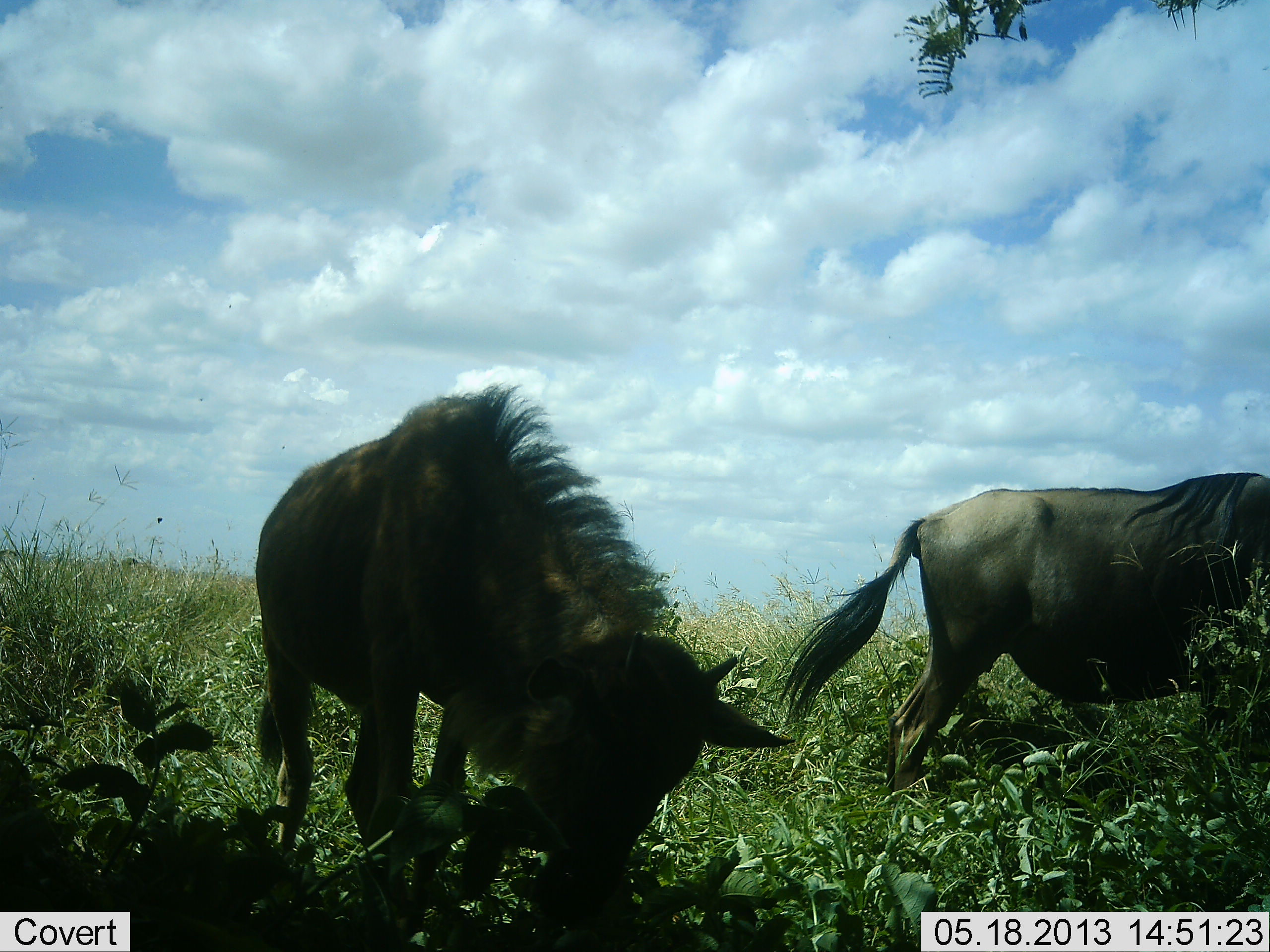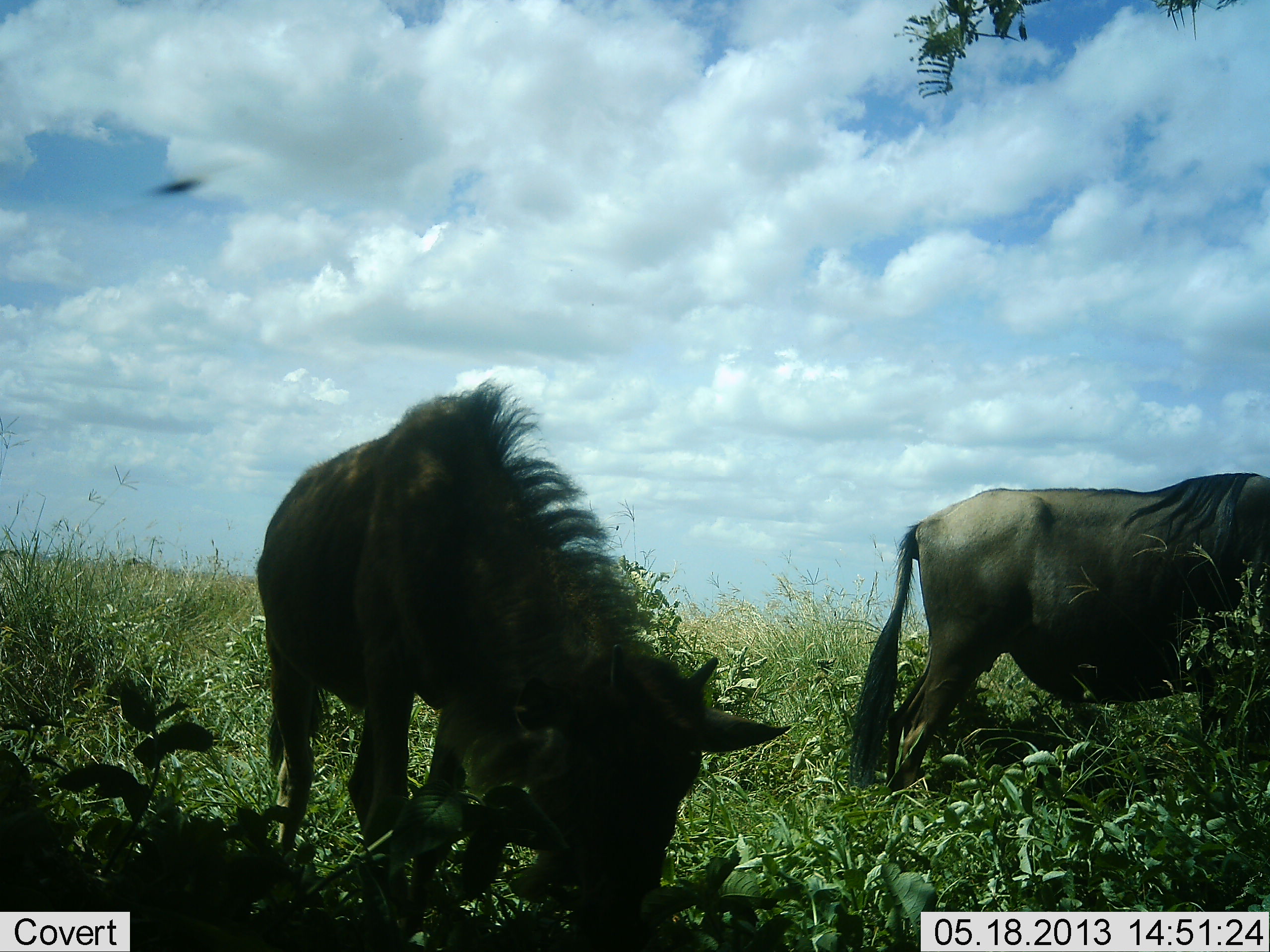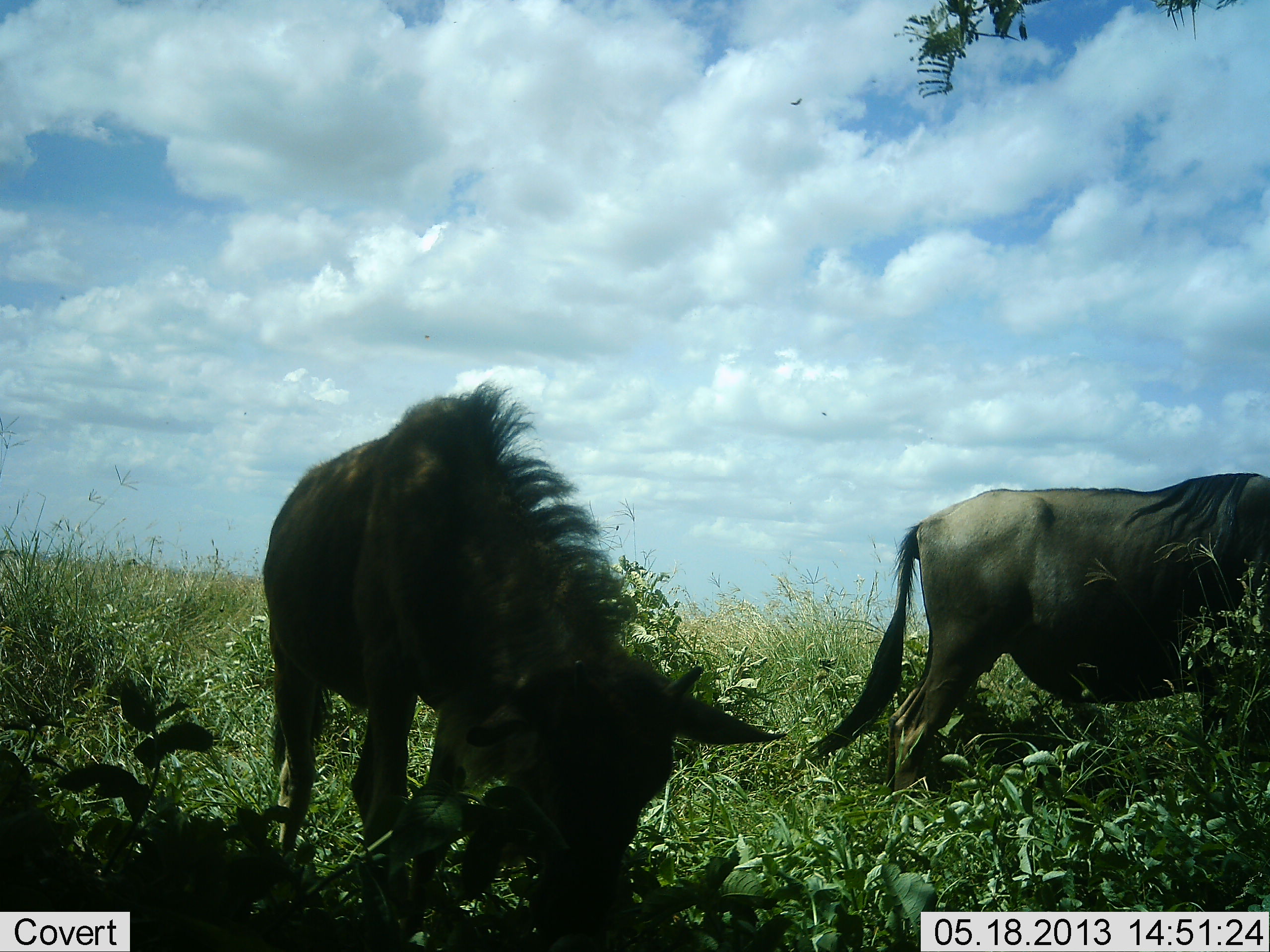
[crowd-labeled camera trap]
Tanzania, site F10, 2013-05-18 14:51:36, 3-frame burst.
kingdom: Animalia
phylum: Chordata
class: Mammalia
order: Artiodactyla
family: Bovidae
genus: Connochaetes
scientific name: Connochaetes taurinus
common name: blue wildebeest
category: wildebeest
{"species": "wildebeest (blue wildebeest) (Connochaetes taurinus)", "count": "2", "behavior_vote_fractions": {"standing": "40%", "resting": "10%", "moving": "0%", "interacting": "0%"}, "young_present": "10%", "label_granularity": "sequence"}